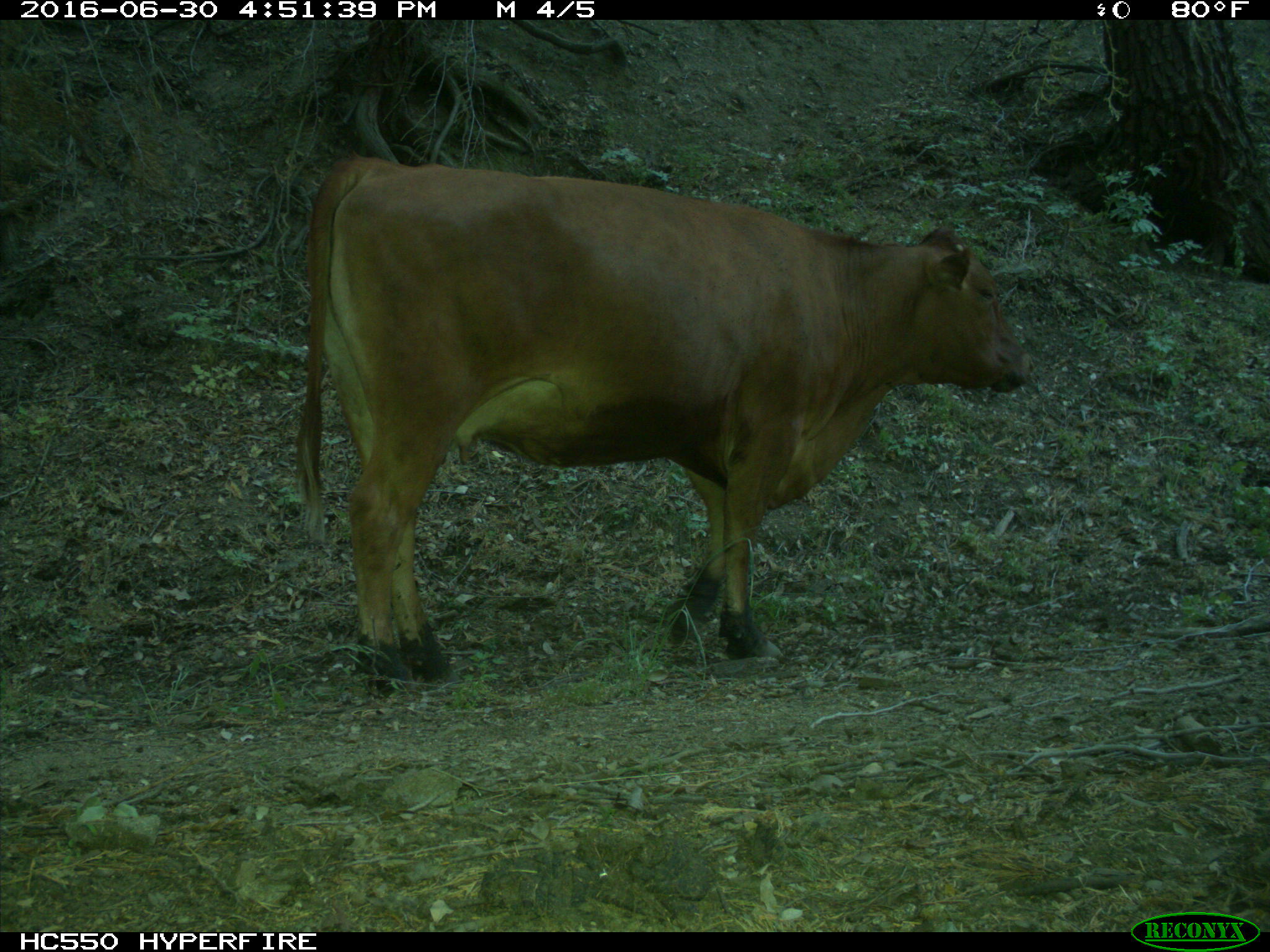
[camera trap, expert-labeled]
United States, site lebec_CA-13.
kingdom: Animalia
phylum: Chordata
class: Mammalia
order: Artiodactyla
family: Bovidae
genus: Bos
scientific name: Bos taurus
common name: domestic cow